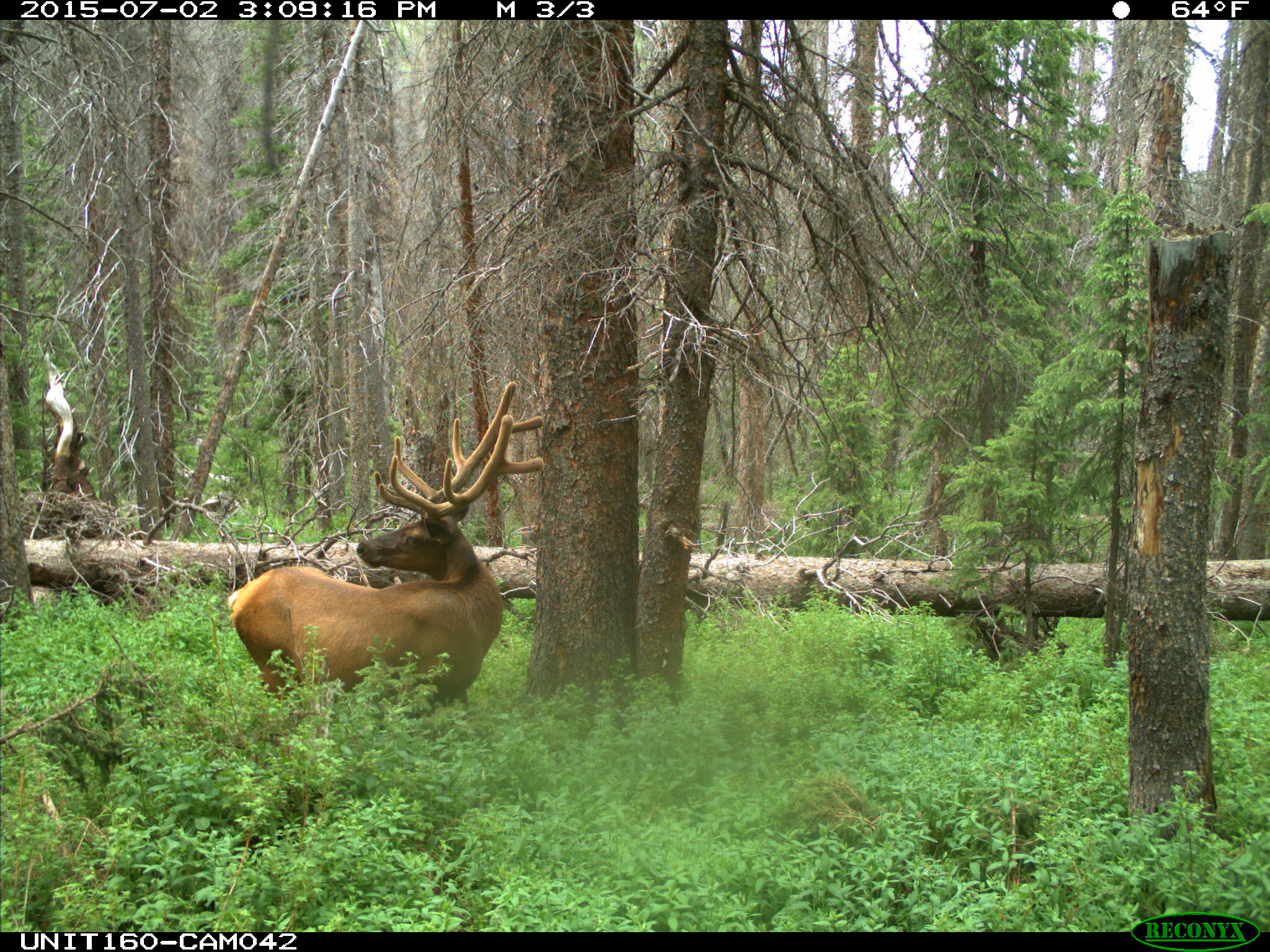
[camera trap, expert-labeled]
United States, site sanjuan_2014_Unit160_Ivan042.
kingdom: Animalia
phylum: Chordata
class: Mammalia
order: Artiodactyla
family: Cervidae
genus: Cervus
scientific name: Cervus elaphus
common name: red deer